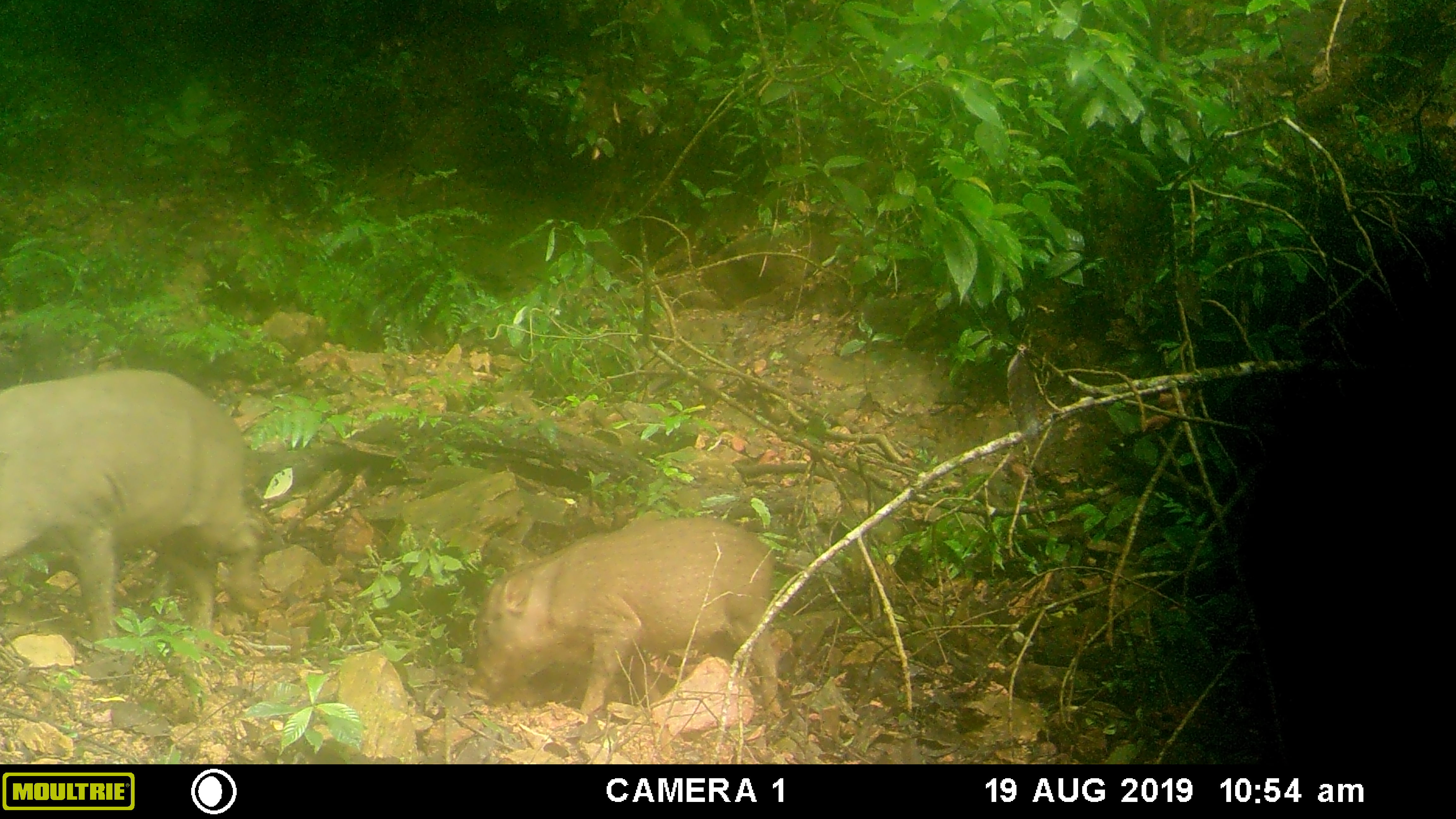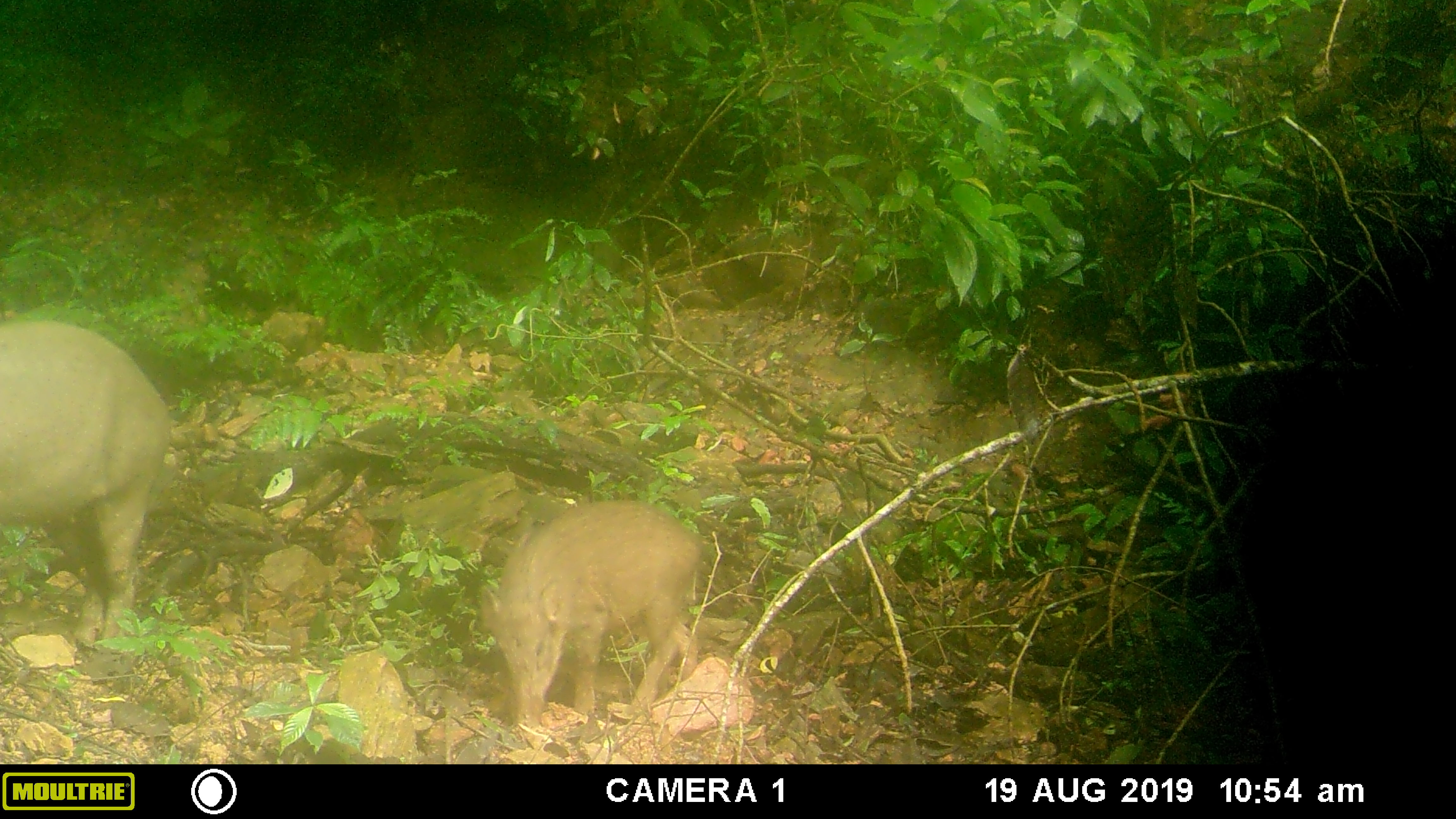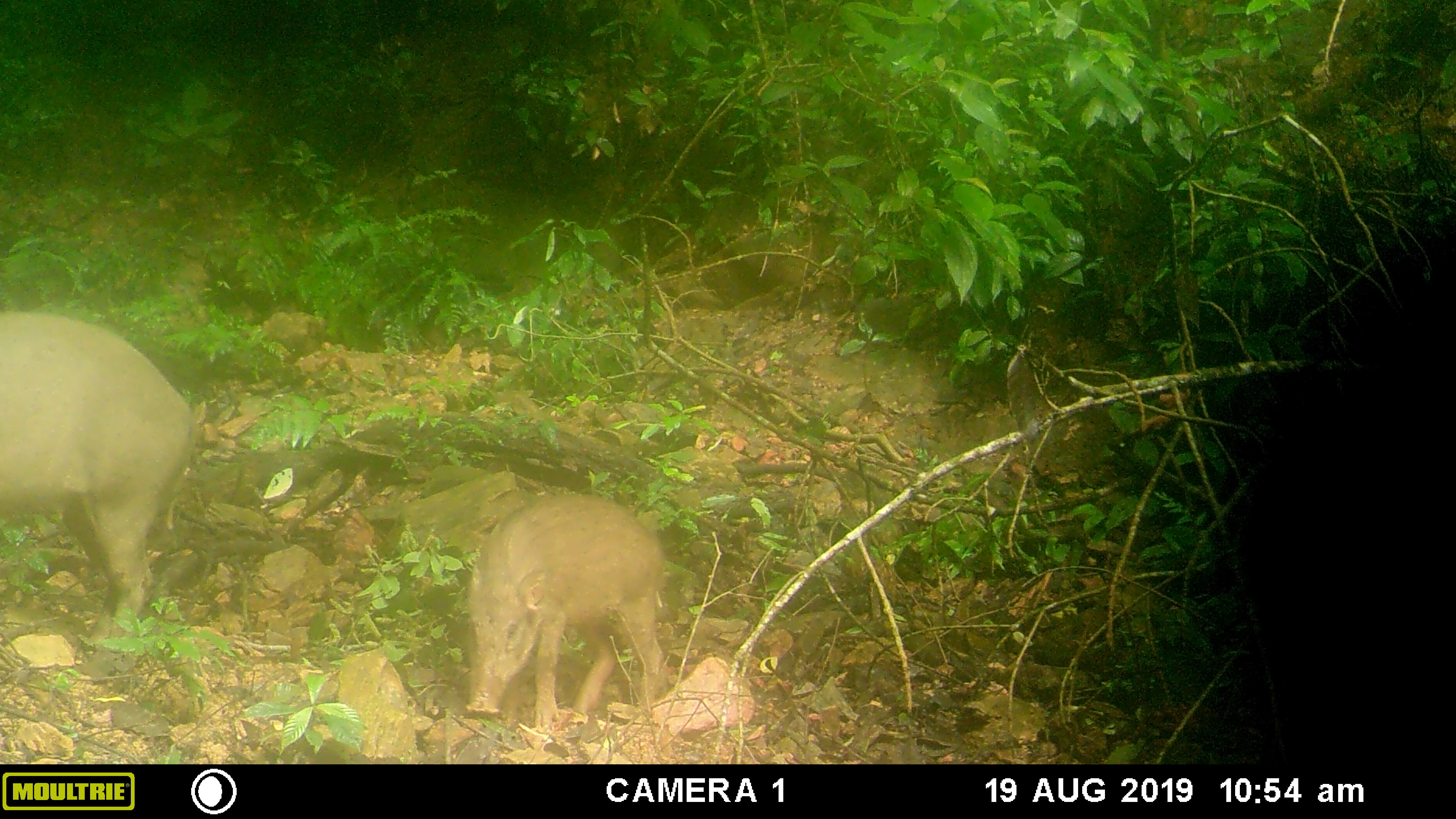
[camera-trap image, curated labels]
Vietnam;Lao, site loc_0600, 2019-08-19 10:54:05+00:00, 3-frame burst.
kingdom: Animalia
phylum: Chordata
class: Mammalia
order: Artiodactyla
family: Suidae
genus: Sus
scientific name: Sus scrofa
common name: eurasian wild pig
Eurasian wild pig (Sus scrofa). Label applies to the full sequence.